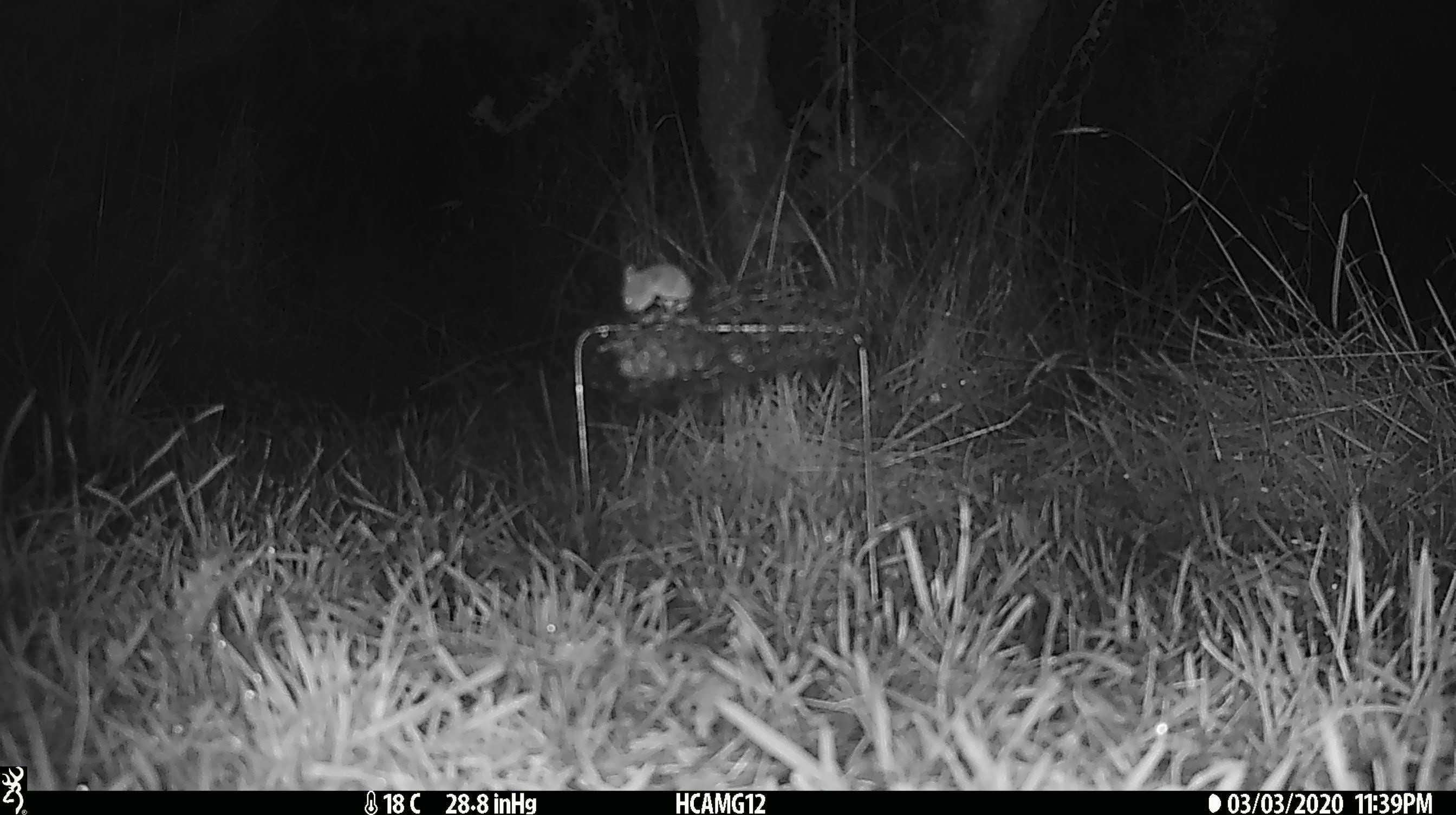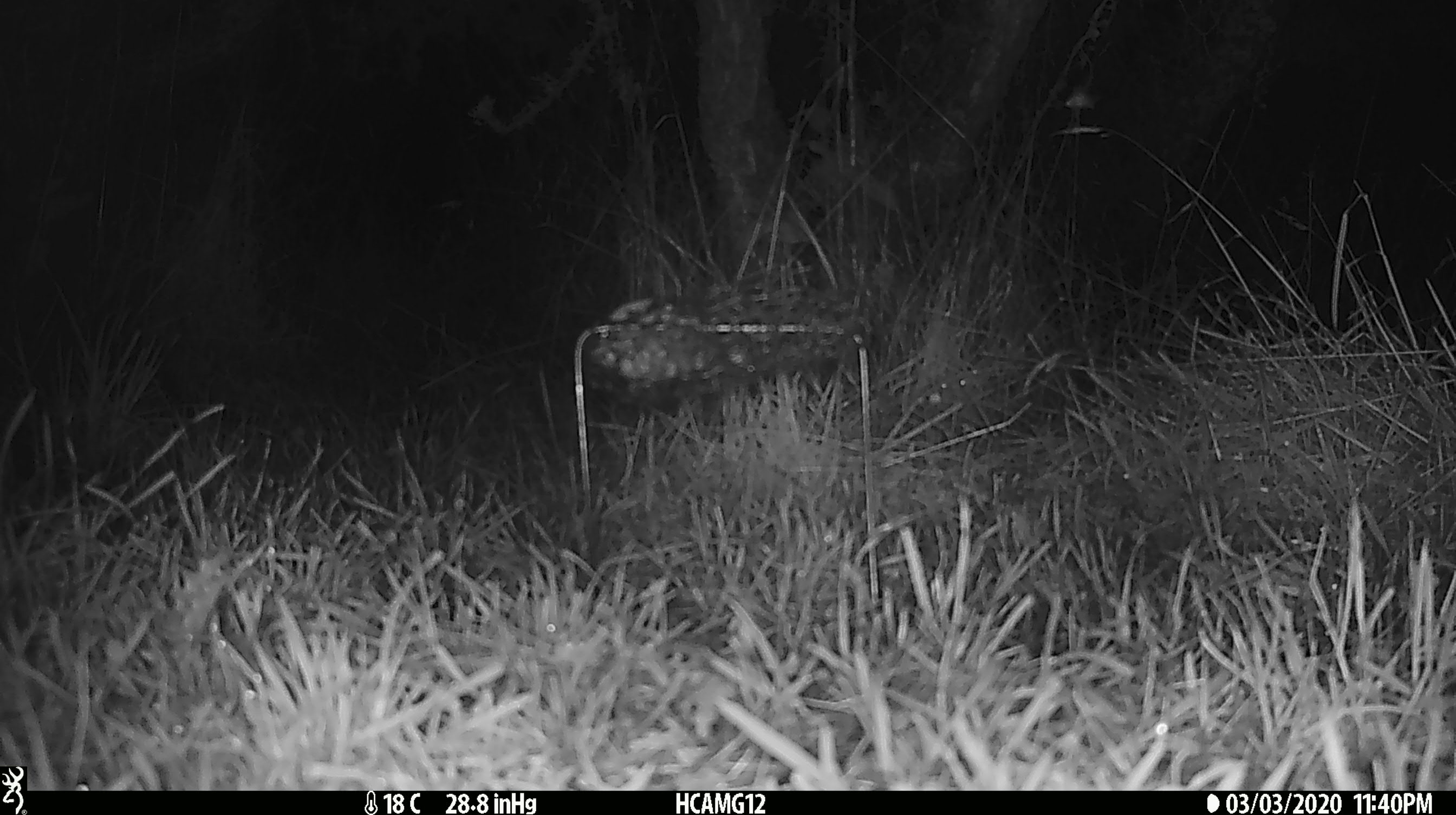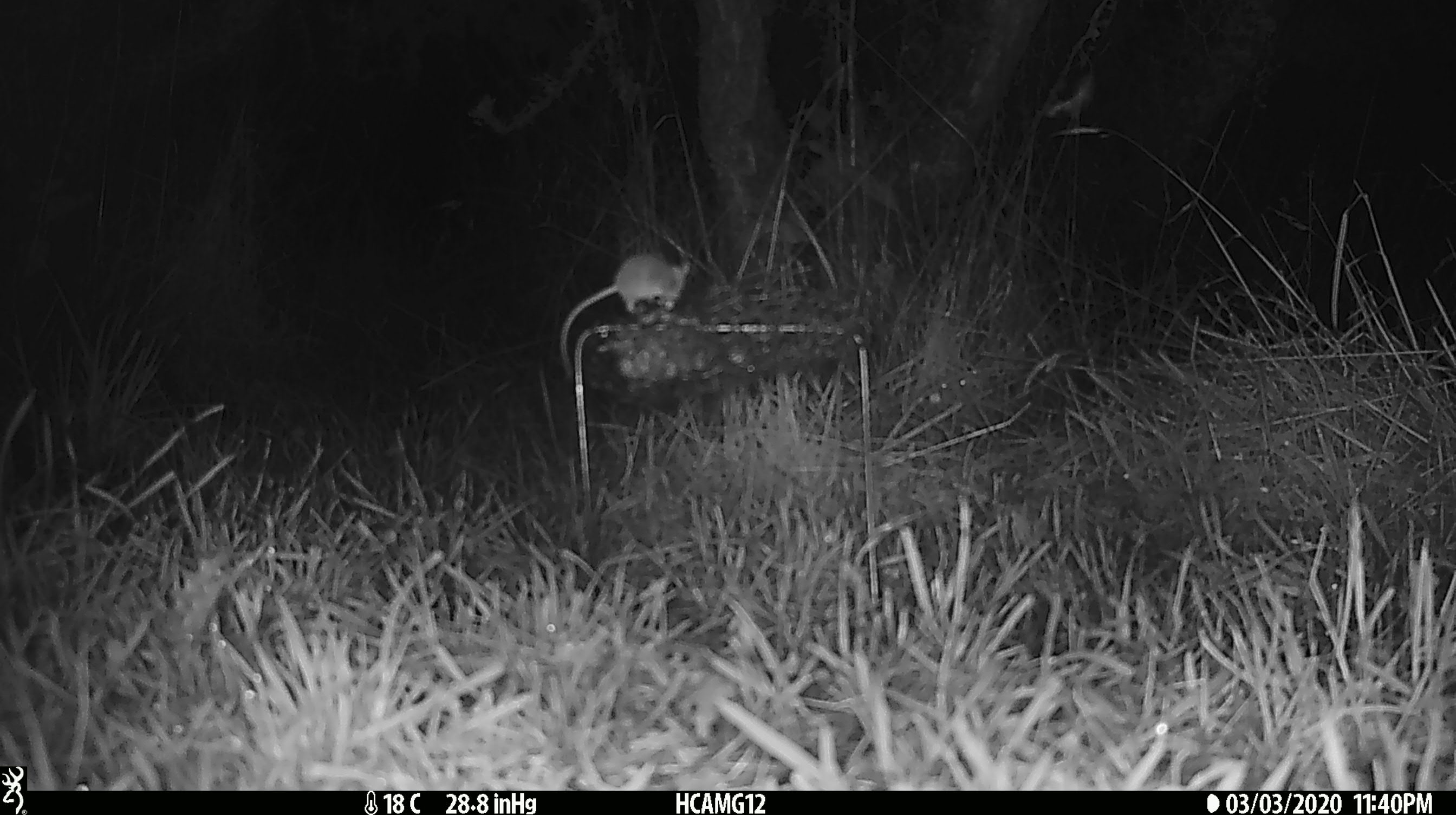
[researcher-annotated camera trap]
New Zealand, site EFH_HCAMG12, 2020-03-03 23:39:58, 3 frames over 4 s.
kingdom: Animalia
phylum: Chordata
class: Mammalia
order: Rodentia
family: Muridae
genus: Mus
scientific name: Mus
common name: mouse